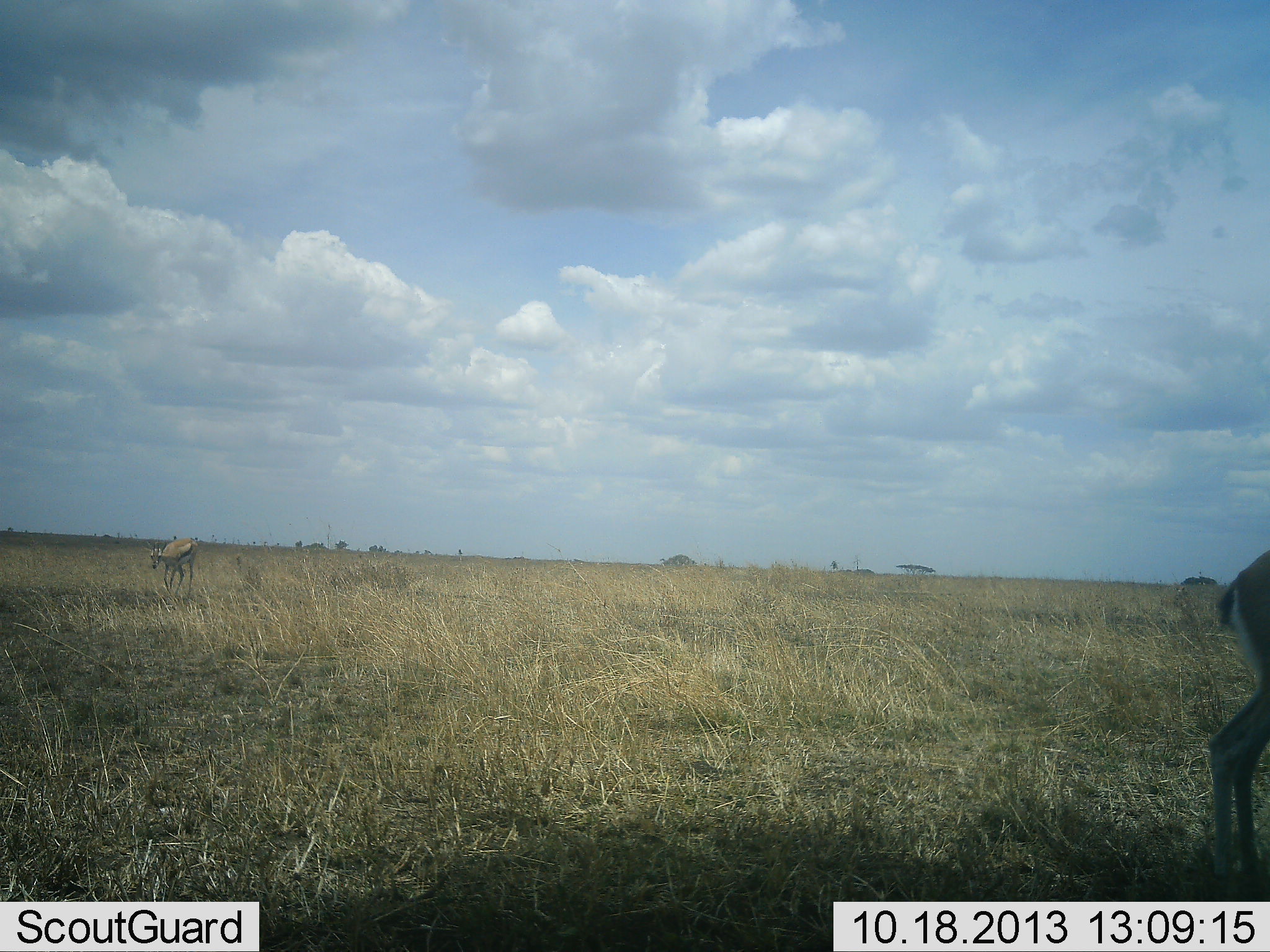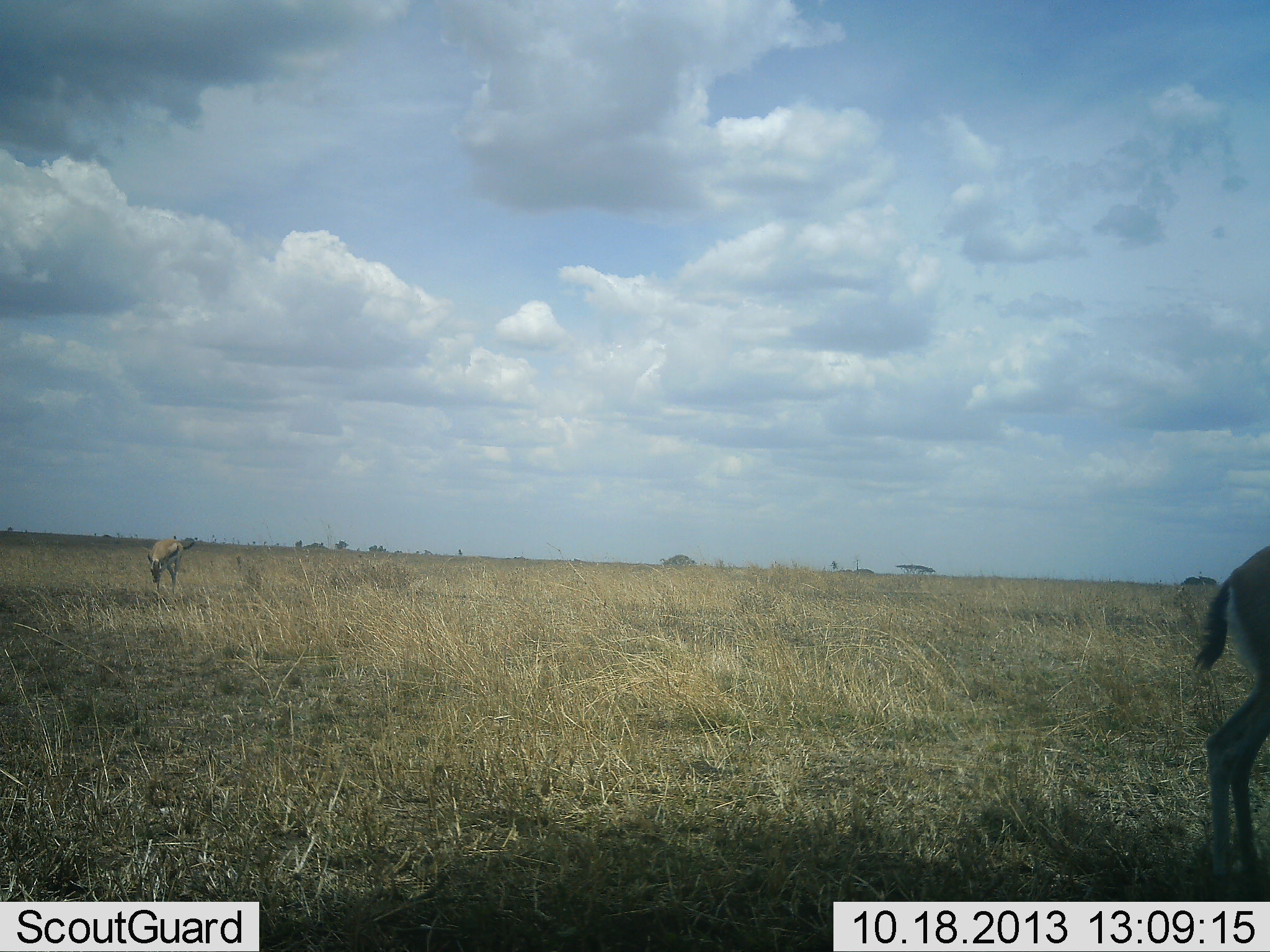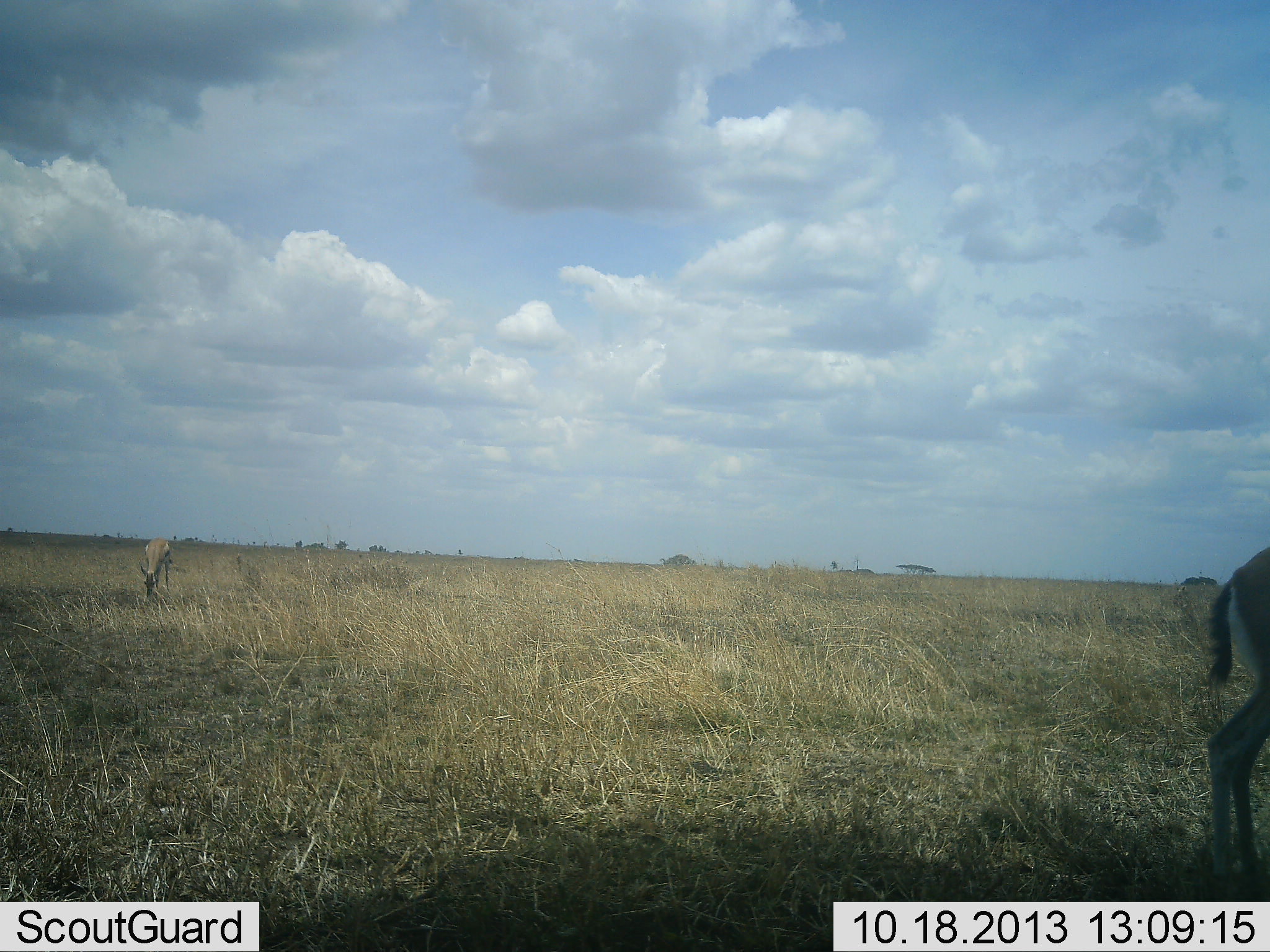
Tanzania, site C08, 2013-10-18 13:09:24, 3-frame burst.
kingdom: Animalia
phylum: Chordata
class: Mammalia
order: Artiodactyla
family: Bovidae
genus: Eudorcas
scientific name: Eudorcas thomsonii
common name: thomson's gazelle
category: gazellethomsons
Gazellethomsons (thomson's gazelle) (Eudorcas thomsonii), count 2. Behavior (volunteer vote fractions): standing 60%, resting 0%, moving 20%, interacting 0%. Young present (vote fraction): 0%. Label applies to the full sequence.